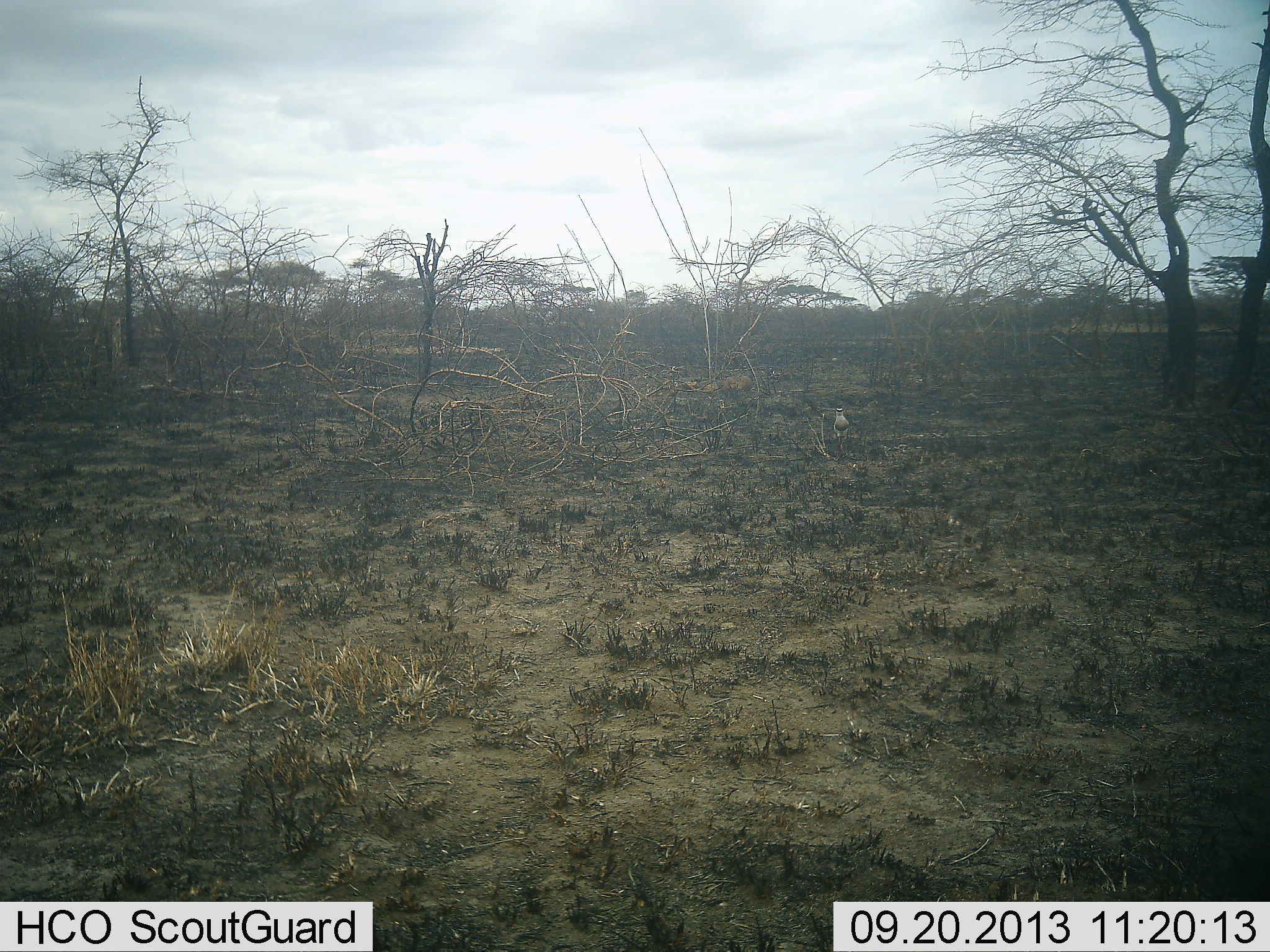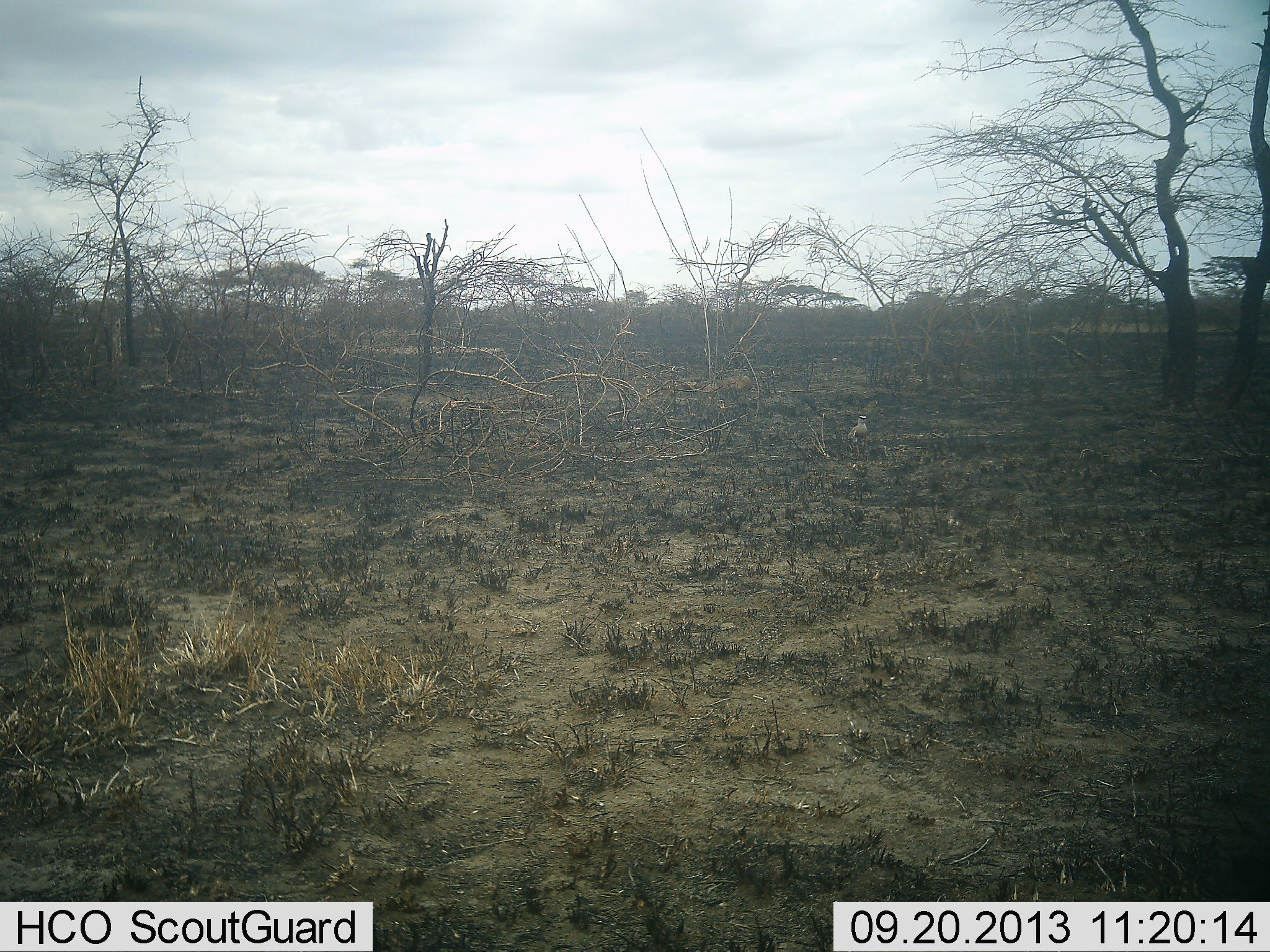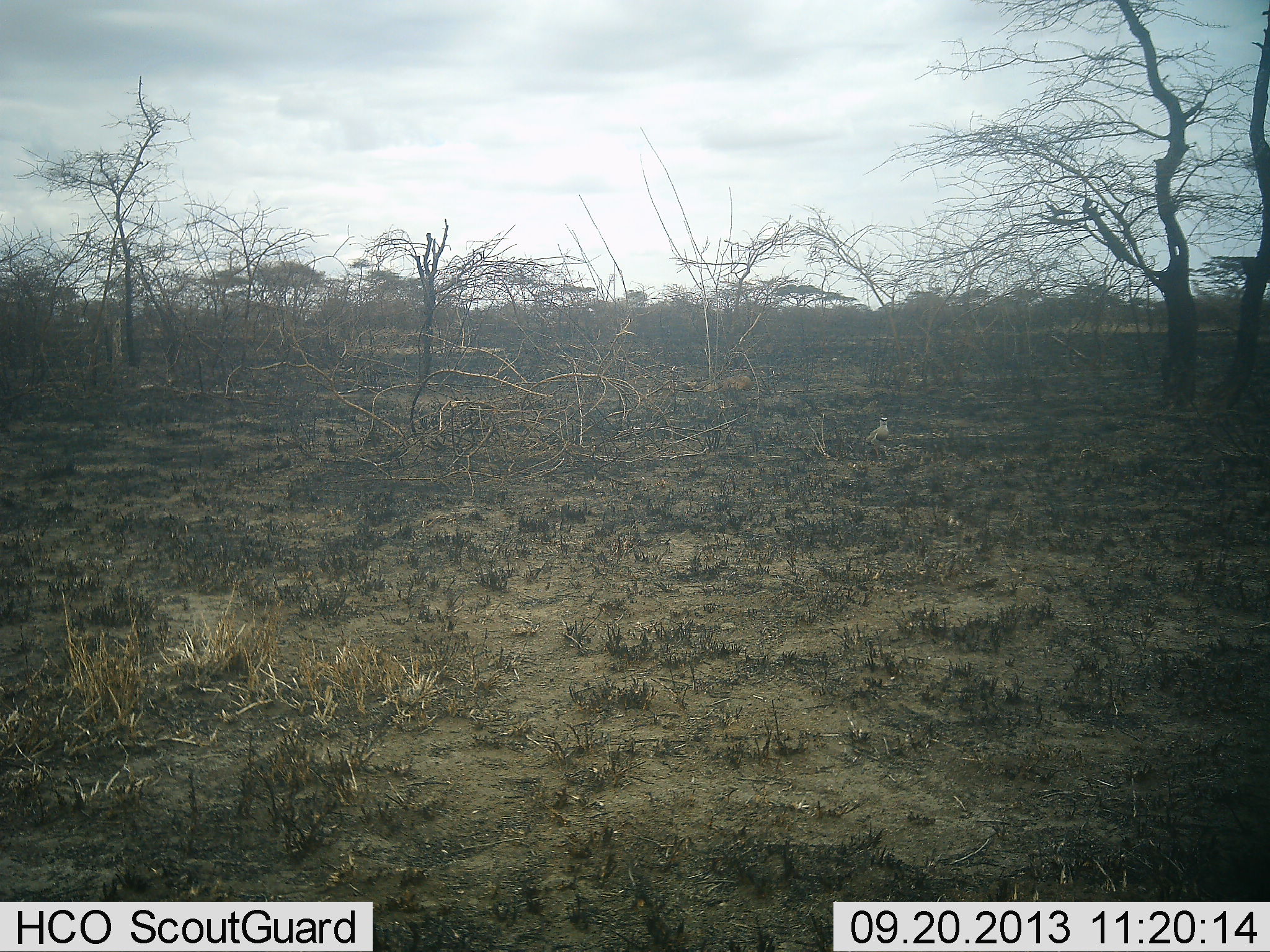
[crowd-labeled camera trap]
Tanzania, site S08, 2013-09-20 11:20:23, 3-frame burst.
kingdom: Animalia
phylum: Chordata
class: Aves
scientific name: Aves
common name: bird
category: otherbird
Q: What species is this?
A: Otherbird (bird) (Aves).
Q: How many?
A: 1.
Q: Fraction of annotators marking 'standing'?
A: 0%.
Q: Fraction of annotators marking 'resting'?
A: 0%.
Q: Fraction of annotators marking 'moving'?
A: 100%.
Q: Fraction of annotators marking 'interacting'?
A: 0%.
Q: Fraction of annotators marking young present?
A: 0%.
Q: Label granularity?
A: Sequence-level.